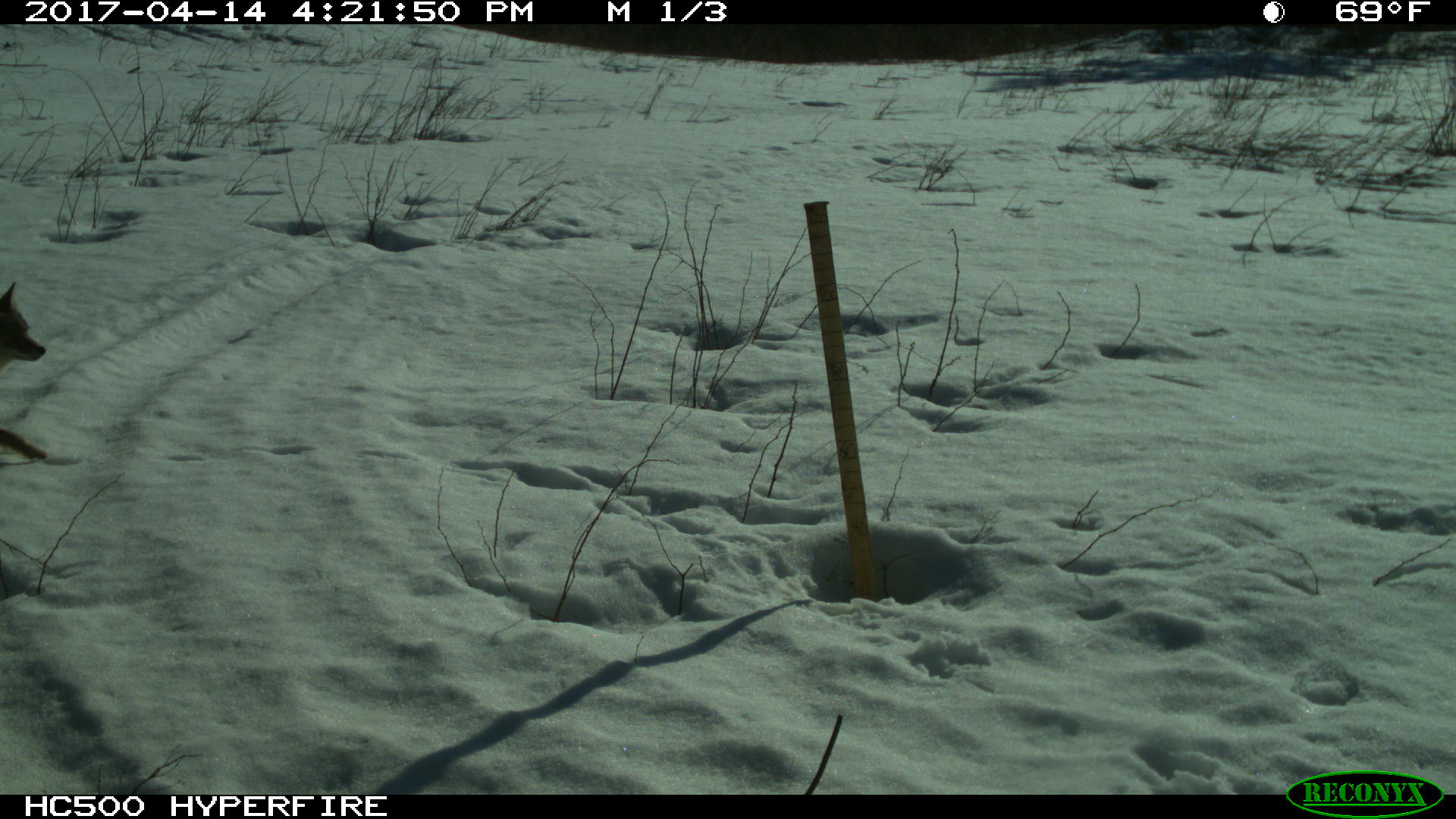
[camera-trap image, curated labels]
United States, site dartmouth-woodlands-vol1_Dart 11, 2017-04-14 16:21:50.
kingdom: Animalia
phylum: Chordata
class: Mammalia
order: Carnivora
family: Canidae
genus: Canis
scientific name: Canis latrans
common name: coyote